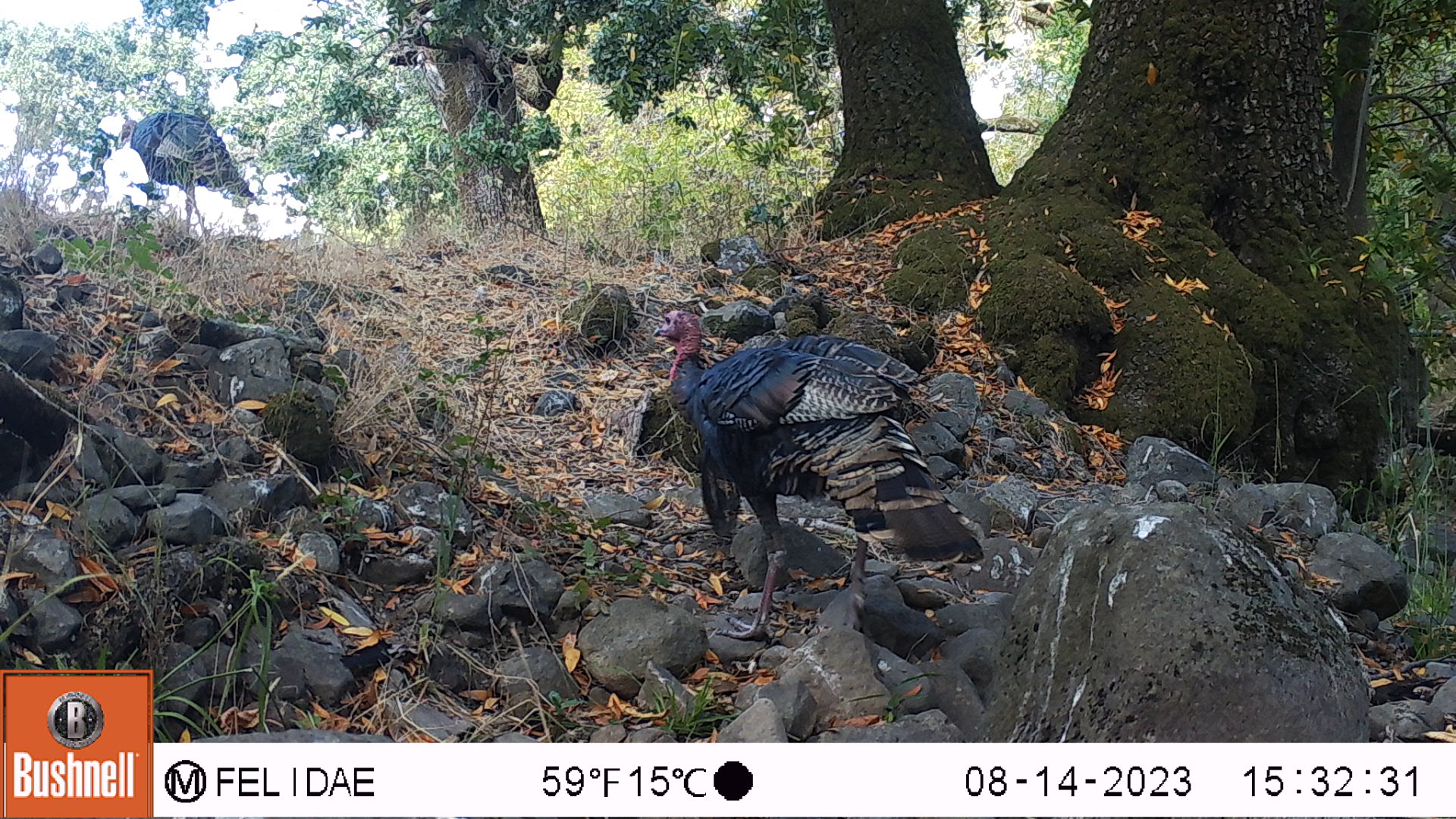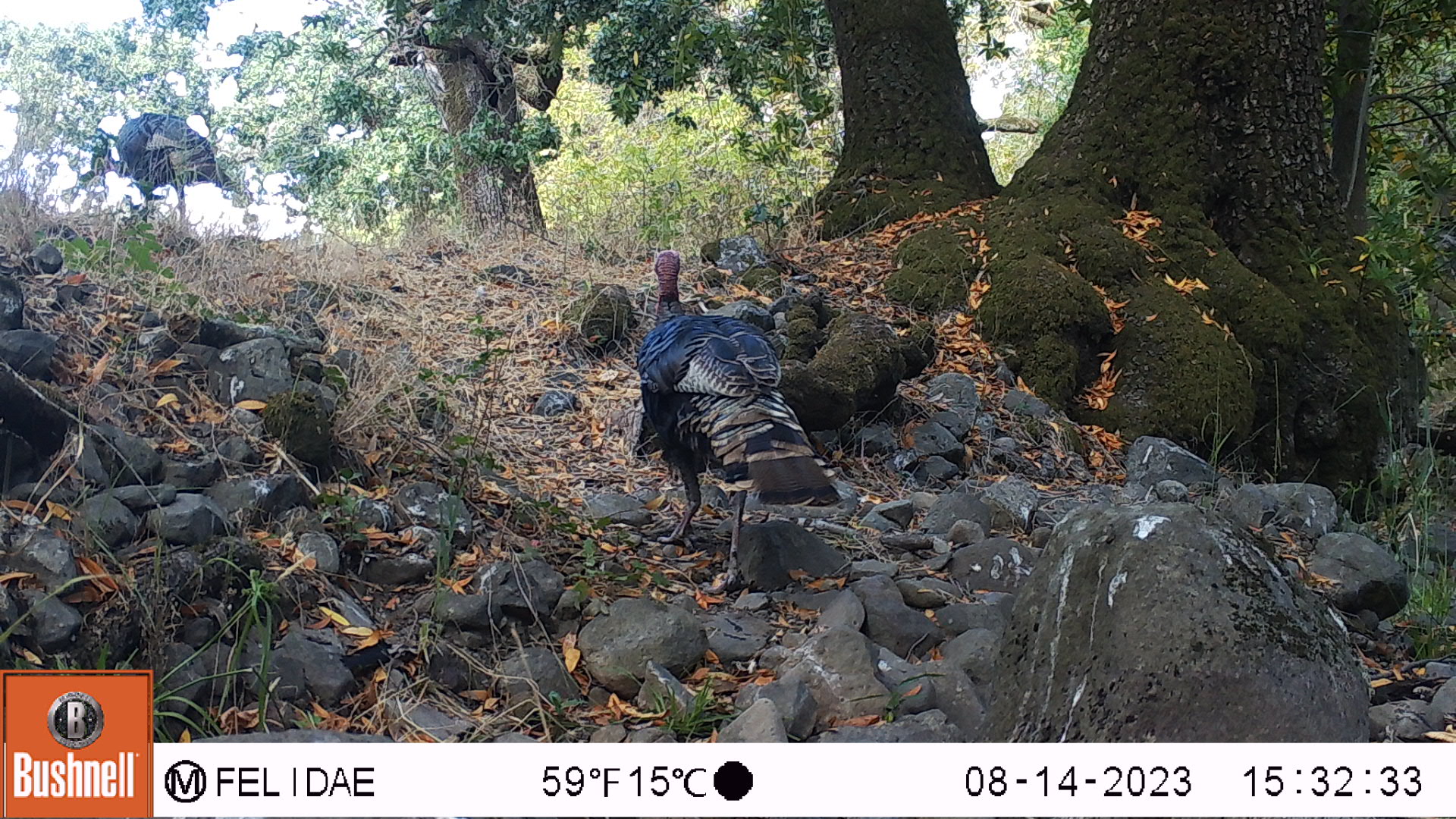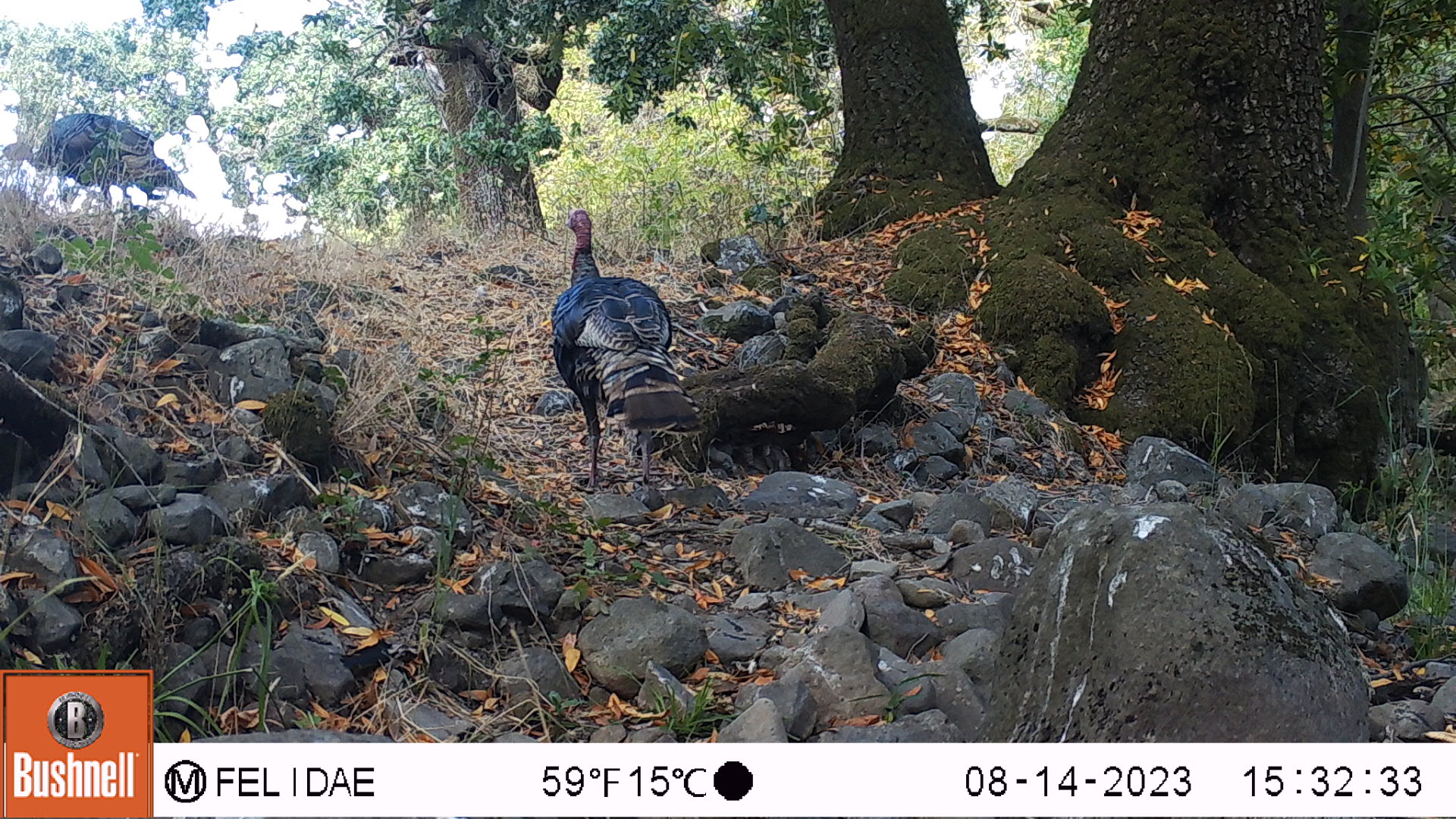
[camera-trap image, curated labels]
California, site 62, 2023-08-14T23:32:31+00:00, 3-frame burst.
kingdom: Animalia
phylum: Chordata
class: Aves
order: Galliformes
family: Phasianidae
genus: Meleagris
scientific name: Meleagris gallopavo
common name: turkey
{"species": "turkey (Meleagris gallopavo)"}